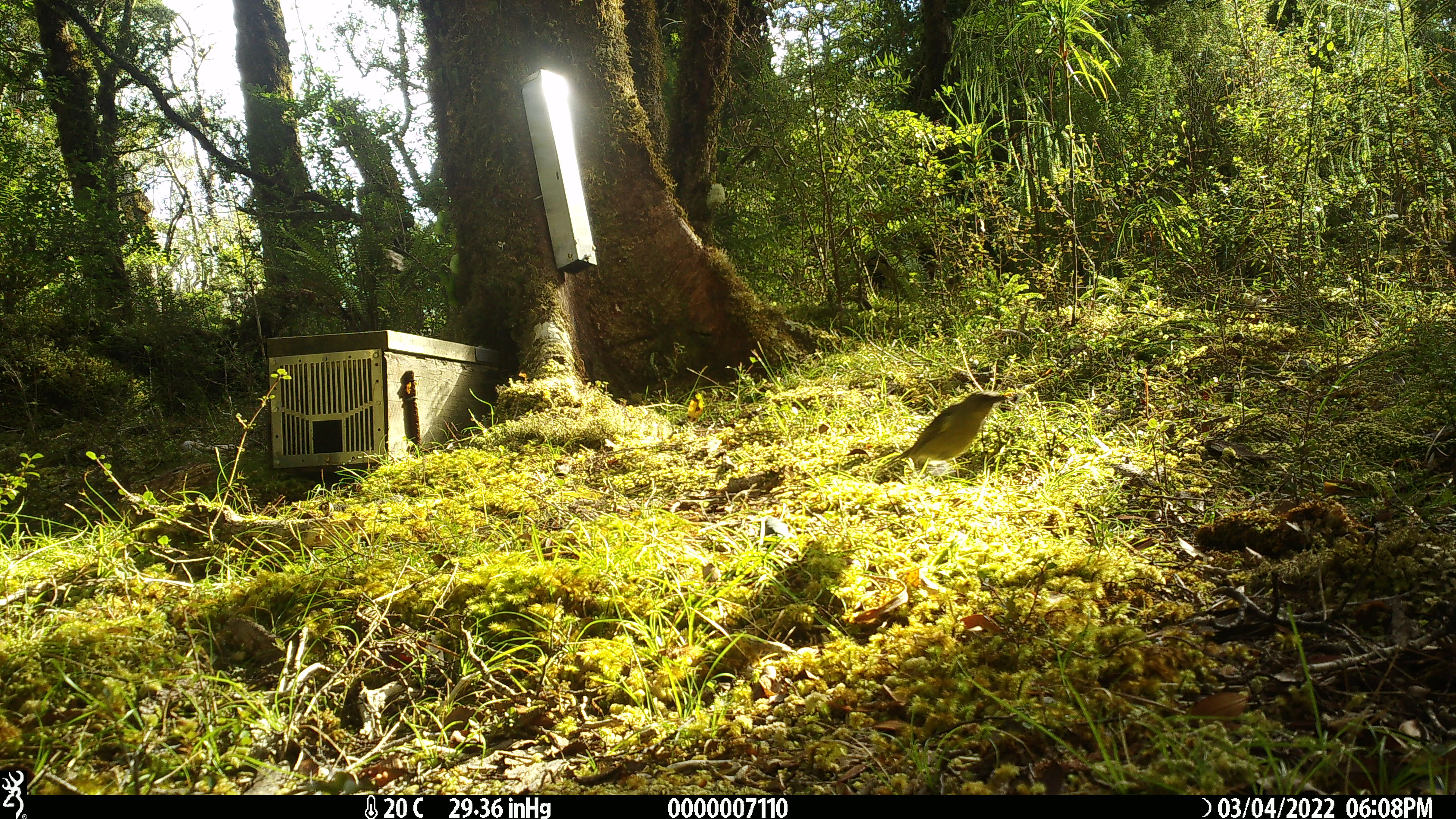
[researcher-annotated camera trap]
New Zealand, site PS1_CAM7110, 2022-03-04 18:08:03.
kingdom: Animalia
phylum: Chordata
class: Aves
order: Passeriformes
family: Meliphagidae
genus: Anthornis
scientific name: Anthornis melanura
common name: new zealand bellbird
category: bellbird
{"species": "bellbird (new zealand bellbird) (Anthornis melanura)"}